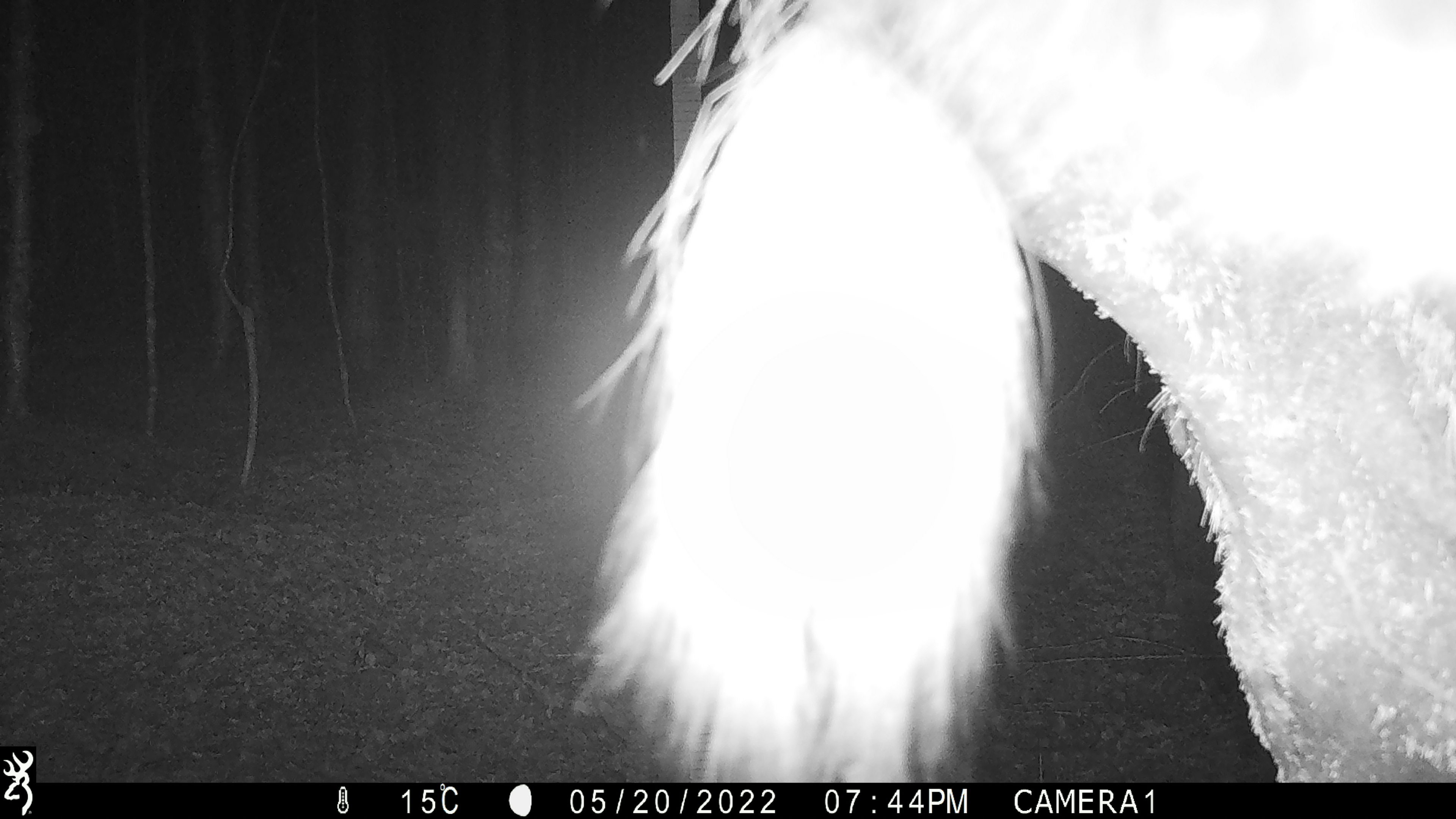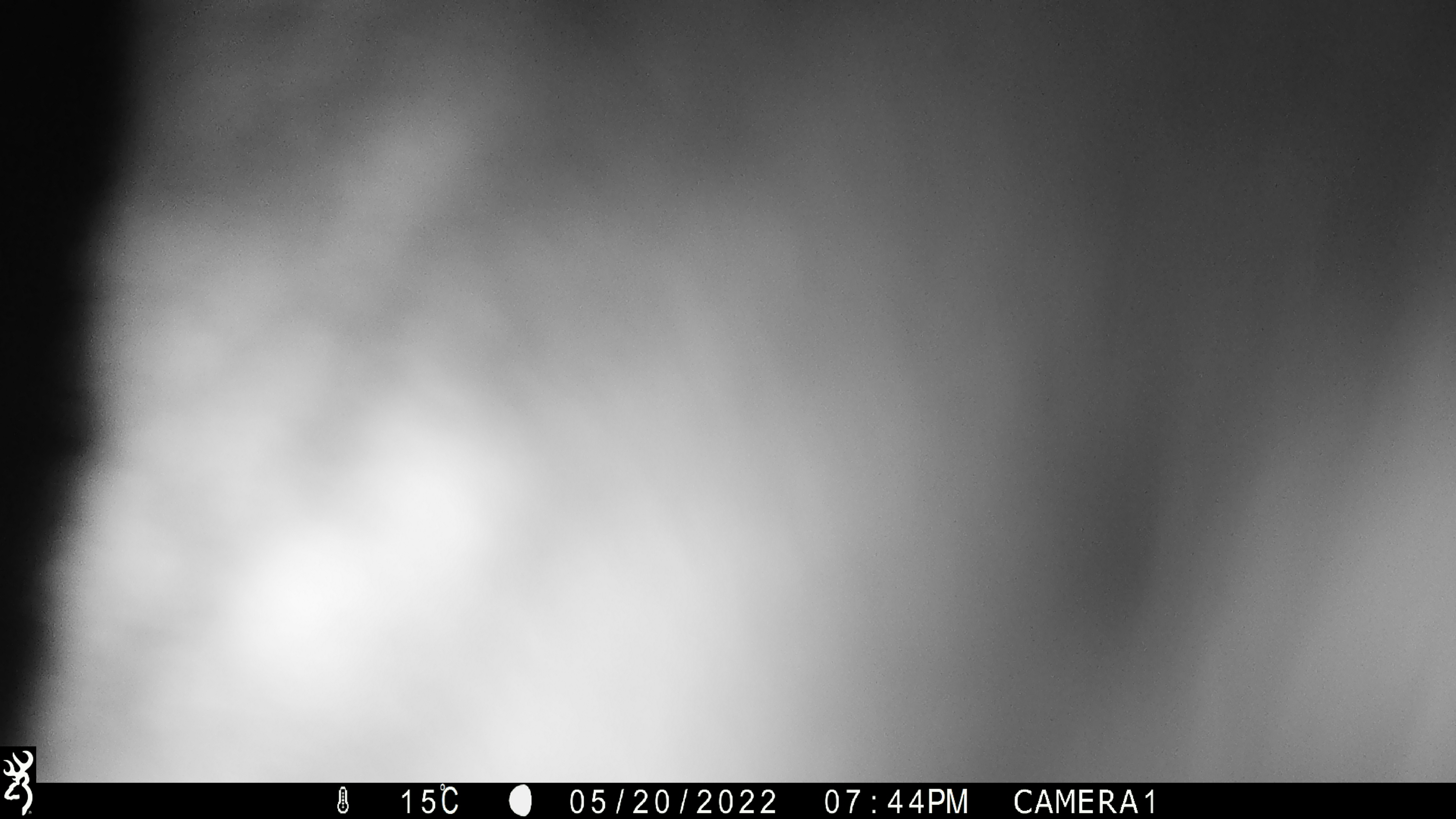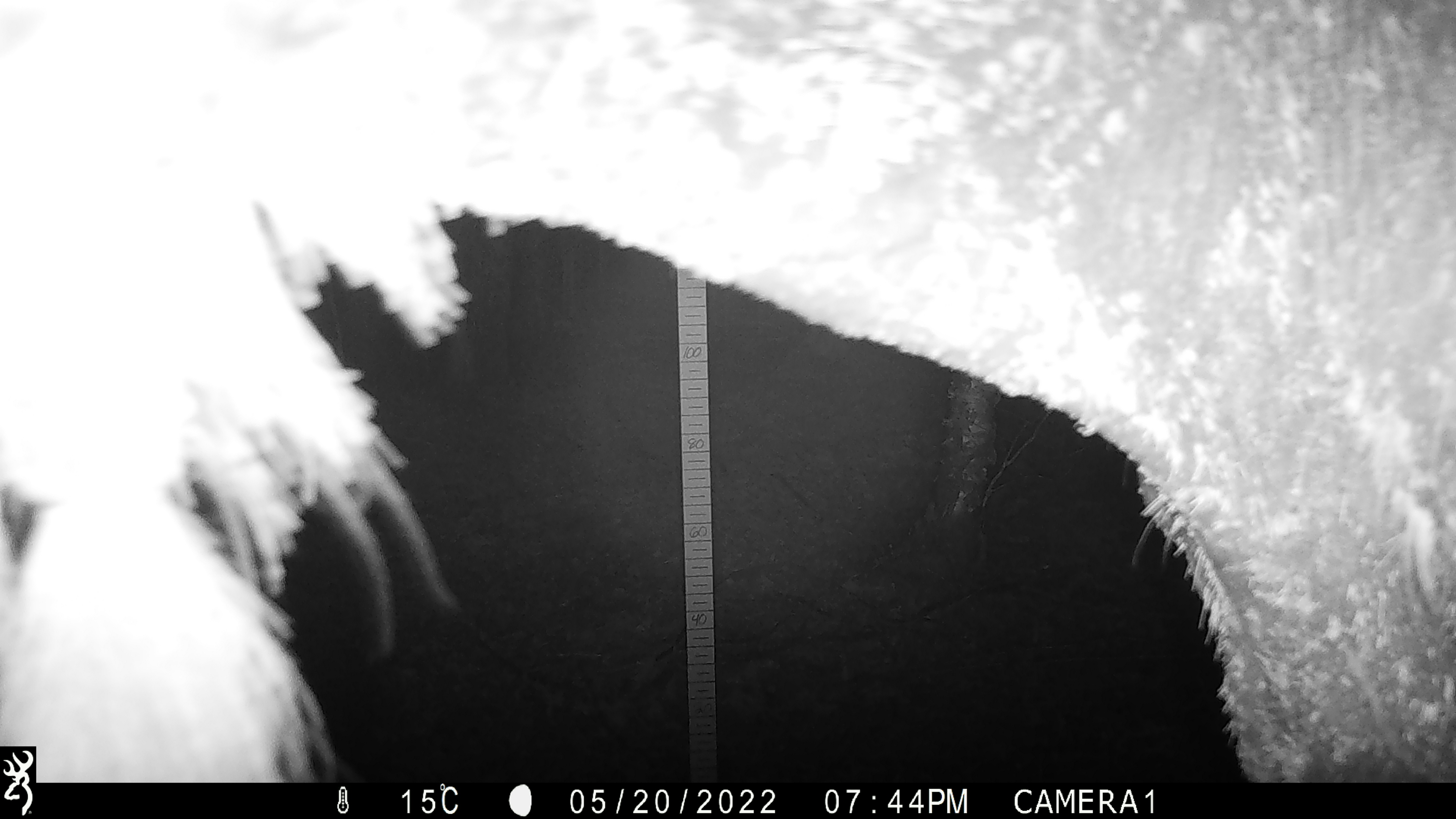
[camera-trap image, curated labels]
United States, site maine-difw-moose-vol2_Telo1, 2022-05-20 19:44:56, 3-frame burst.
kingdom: Animalia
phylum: Chordata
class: Mammalia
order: Artiodactyla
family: Cervidae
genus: Alces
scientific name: Alces alces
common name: moose